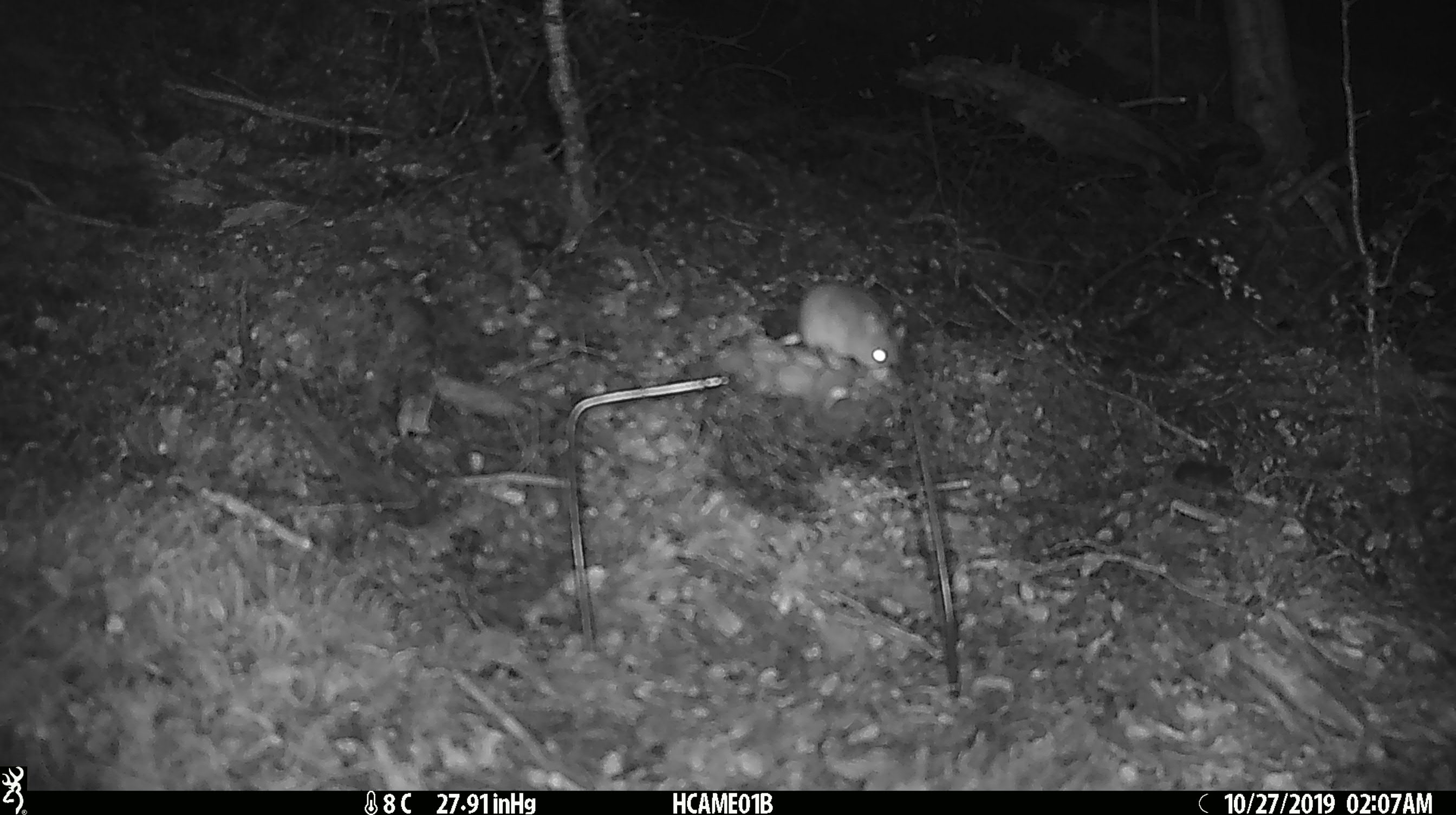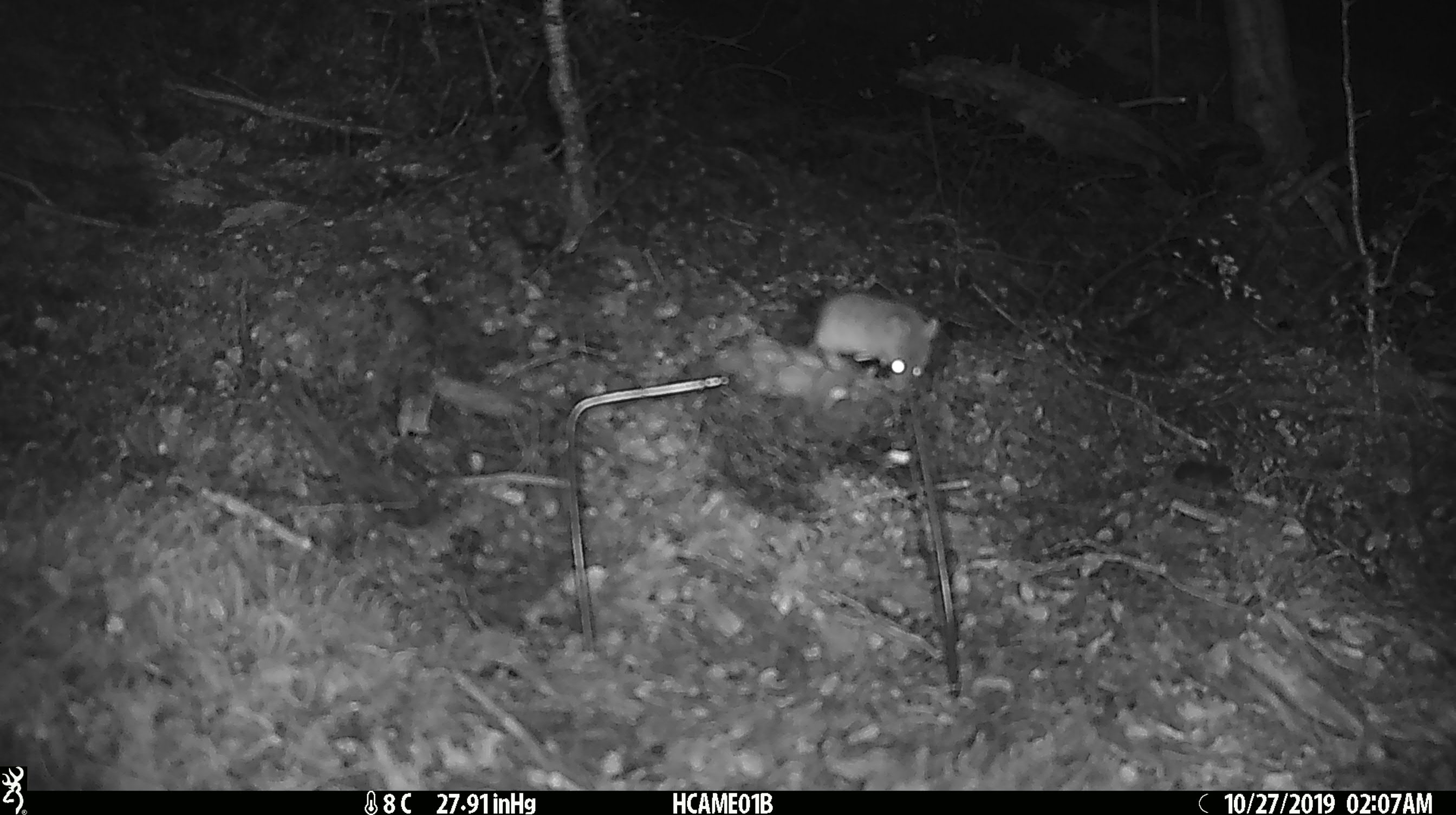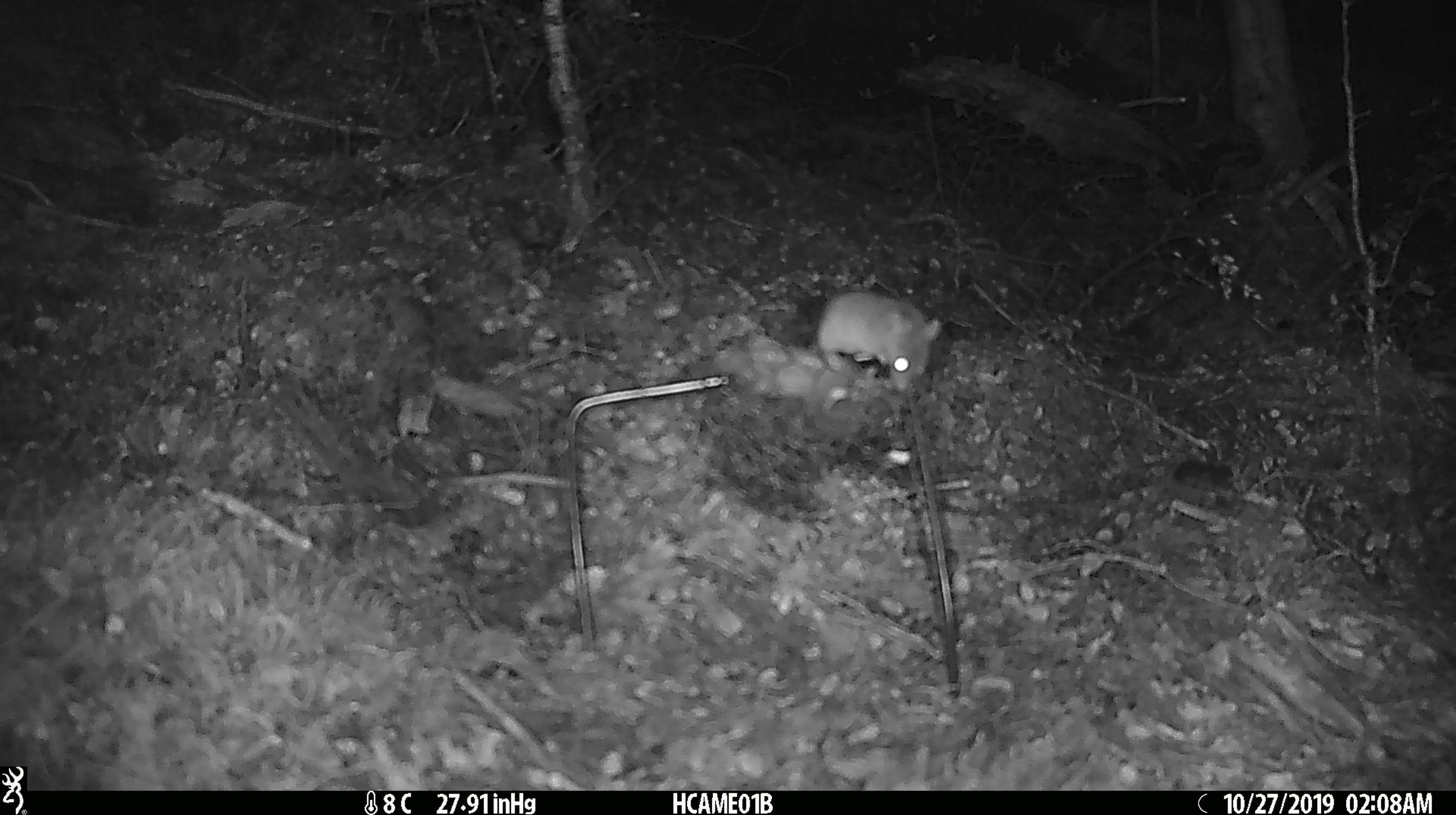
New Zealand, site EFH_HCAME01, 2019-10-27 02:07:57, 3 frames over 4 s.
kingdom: Animalia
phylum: Chordata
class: Mammalia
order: Rodentia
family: Muridae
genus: Mus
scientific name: Mus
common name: mouse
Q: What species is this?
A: Mouse (Mus).